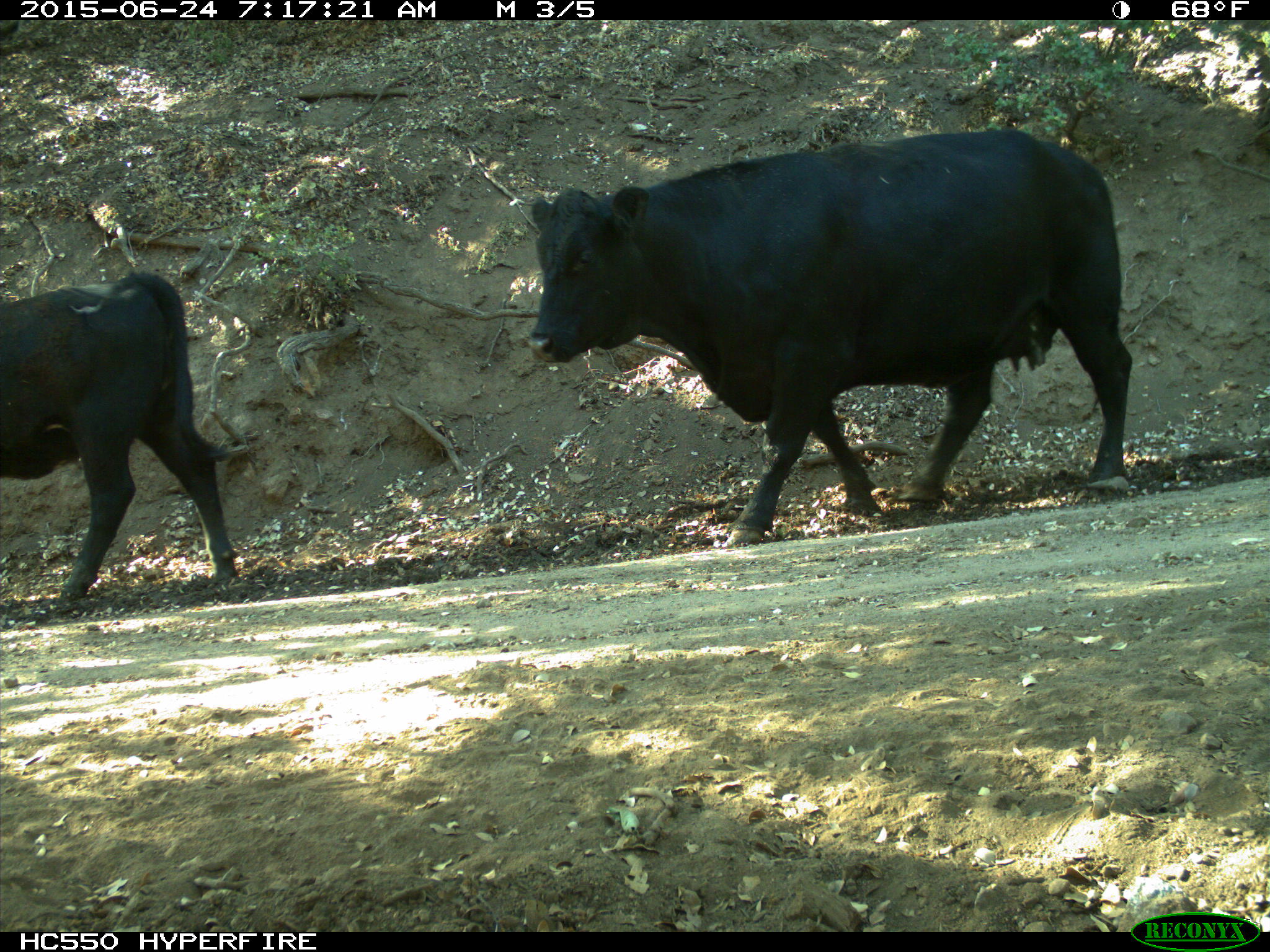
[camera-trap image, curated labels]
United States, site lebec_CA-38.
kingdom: Animalia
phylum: Chordata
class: Mammalia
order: Artiodactyla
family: Bovidae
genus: Bos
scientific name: Bos taurus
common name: domestic cow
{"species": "Bos taurus (domestic cow)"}